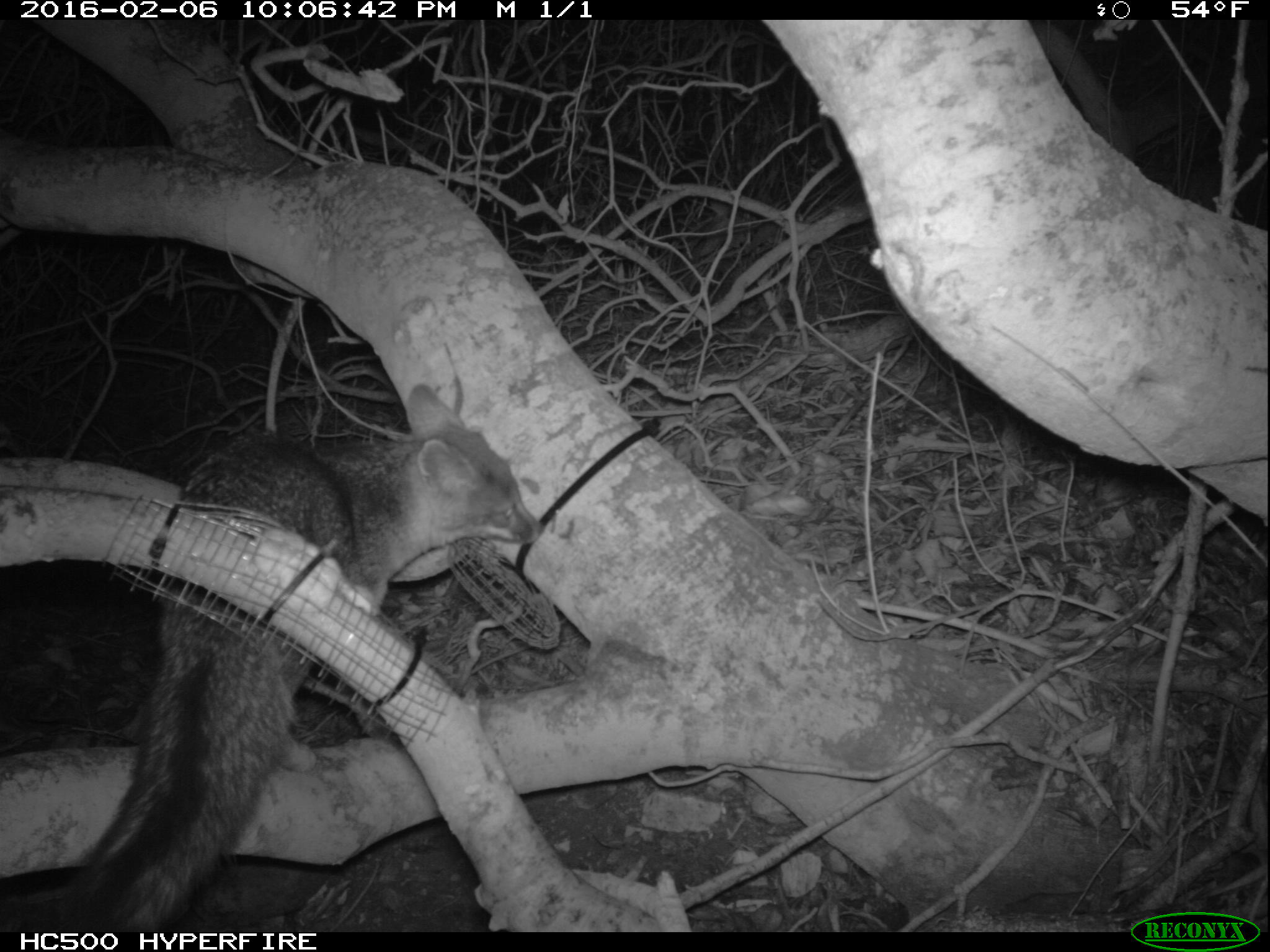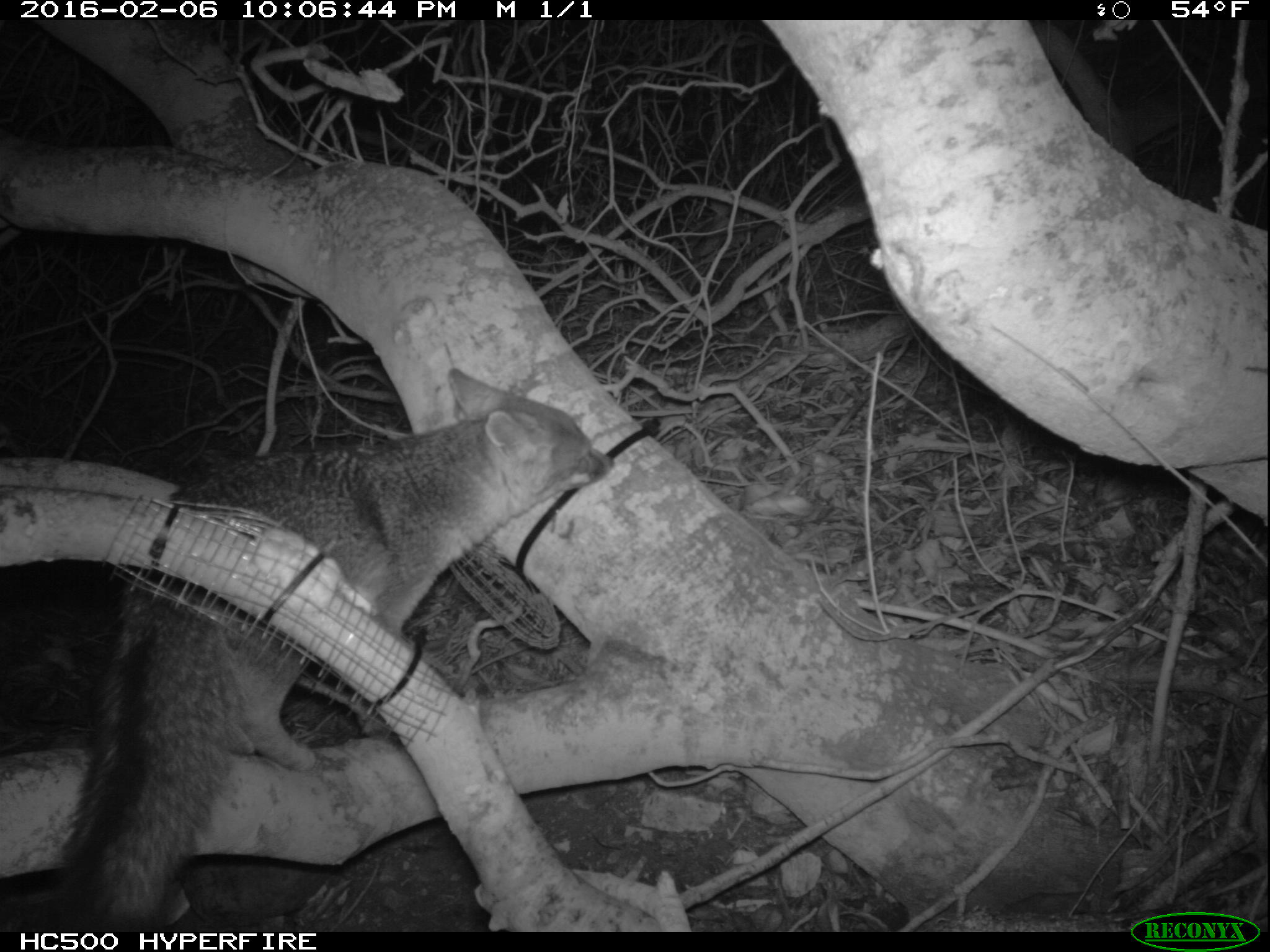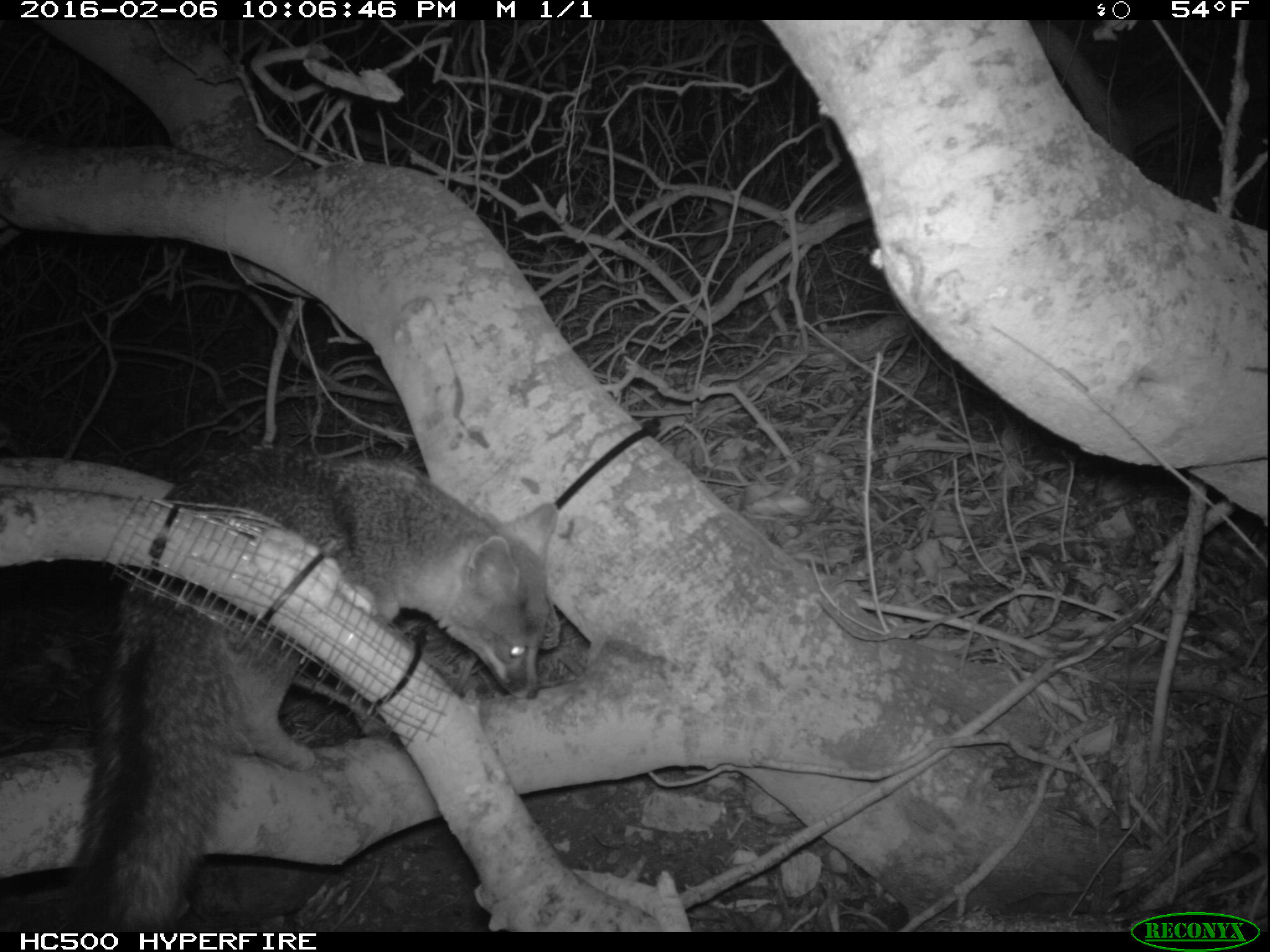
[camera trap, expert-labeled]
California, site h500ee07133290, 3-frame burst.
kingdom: Animalia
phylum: Chordata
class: Mammalia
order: Carnivora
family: Canidae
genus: Urocyon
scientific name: Urocyon littoralis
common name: island fox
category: fox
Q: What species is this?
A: Fox (island fox) (Urocyon littoralis).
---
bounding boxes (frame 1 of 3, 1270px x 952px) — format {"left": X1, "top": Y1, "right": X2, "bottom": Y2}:
fox: {"left": 0, "top": 382, "right": 543, "bottom": 933}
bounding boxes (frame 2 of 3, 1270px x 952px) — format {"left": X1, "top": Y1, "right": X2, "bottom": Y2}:
fox: {"left": 54, "top": 368, "right": 615, "bottom": 932}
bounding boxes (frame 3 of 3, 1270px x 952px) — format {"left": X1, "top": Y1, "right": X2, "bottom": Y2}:
fox: {"left": 68, "top": 446, "right": 557, "bottom": 931}